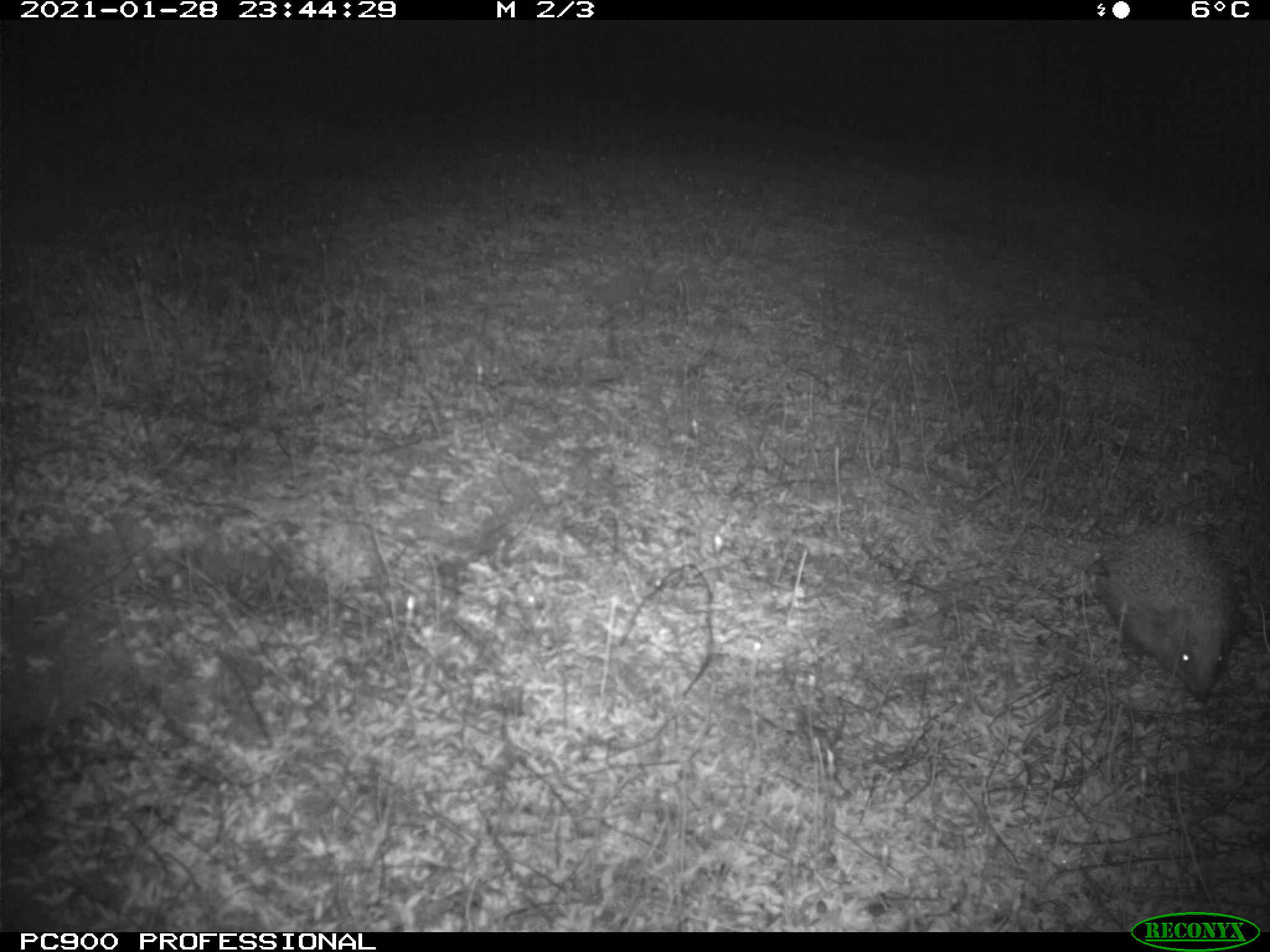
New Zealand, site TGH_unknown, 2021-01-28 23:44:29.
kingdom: Animalia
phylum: Chordata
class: Mammalia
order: Eulipotyphla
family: Erinaceidae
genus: Erinaceus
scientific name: Erinaceus europaeus europaeus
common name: european hedgehog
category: hedgehog